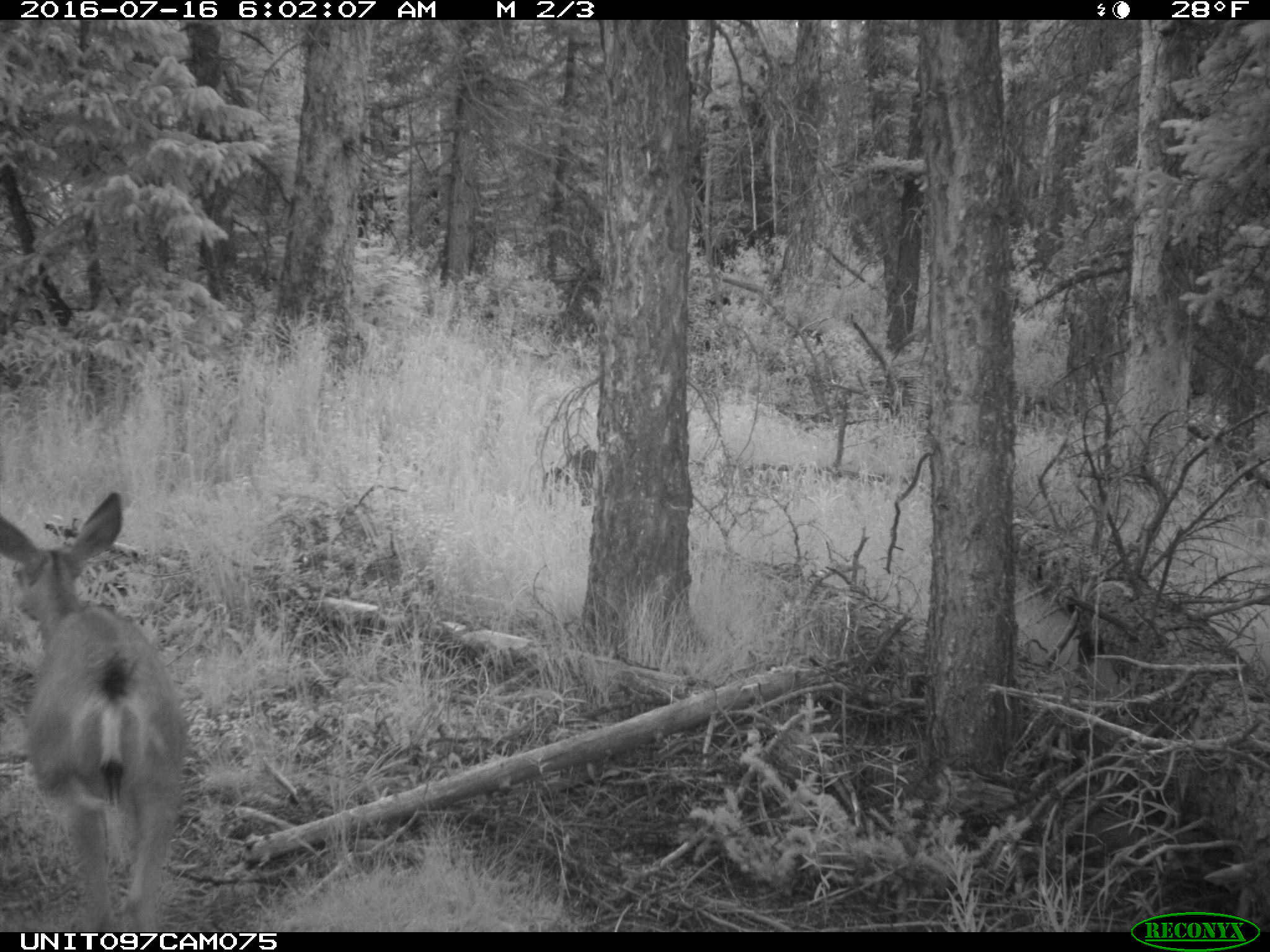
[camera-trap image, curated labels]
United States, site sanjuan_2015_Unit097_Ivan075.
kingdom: Animalia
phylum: Chordata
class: Mammalia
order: Artiodactyla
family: Cervidae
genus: Odocoileus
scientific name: Odocoileus hemionus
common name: mule deer